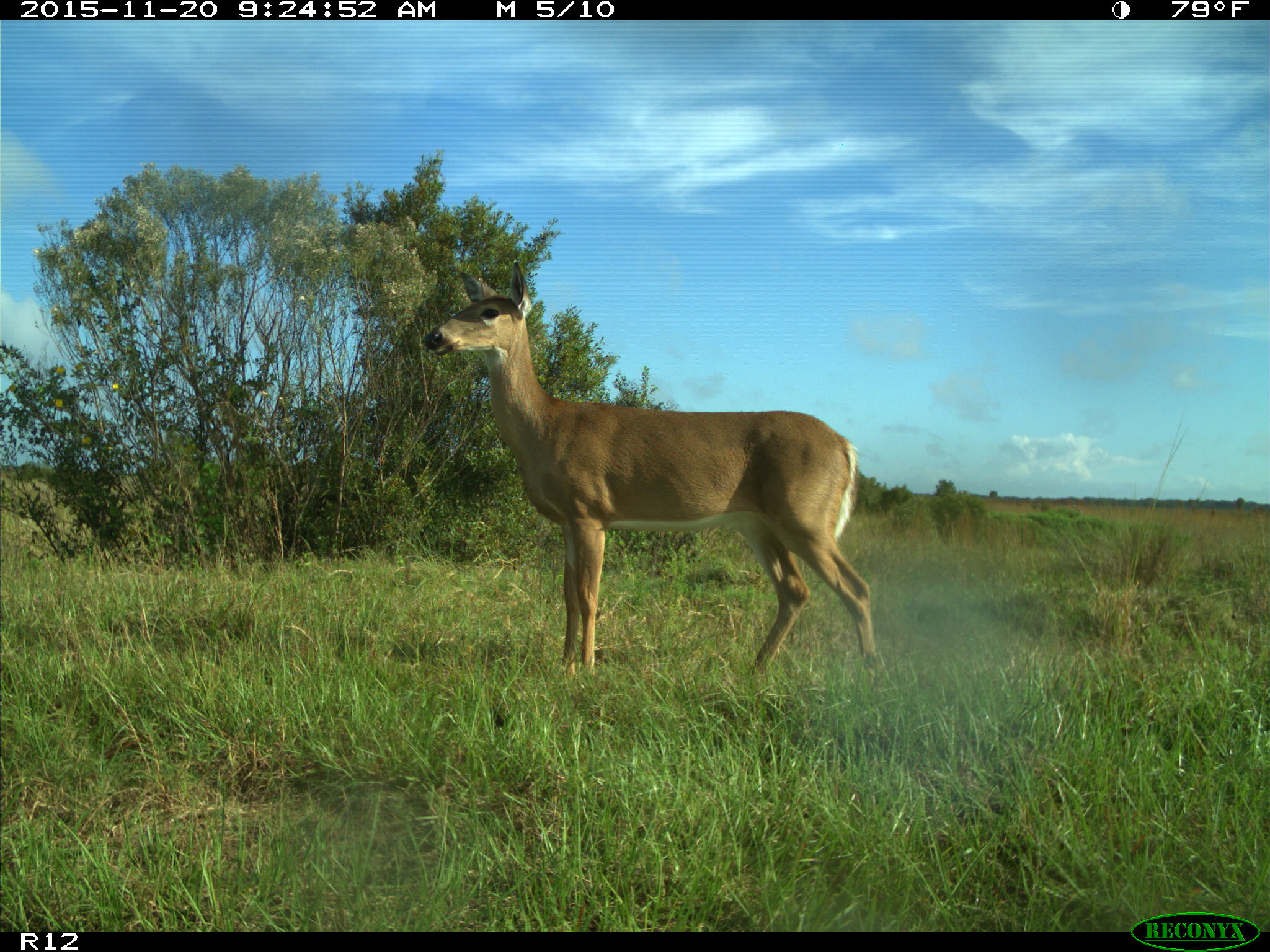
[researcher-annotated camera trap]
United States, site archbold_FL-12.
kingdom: Animalia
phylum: Chordata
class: Mammalia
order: Artiodactyla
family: Cervidae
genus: Odocoileus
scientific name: Odocoileus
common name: deer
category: unidentified deer